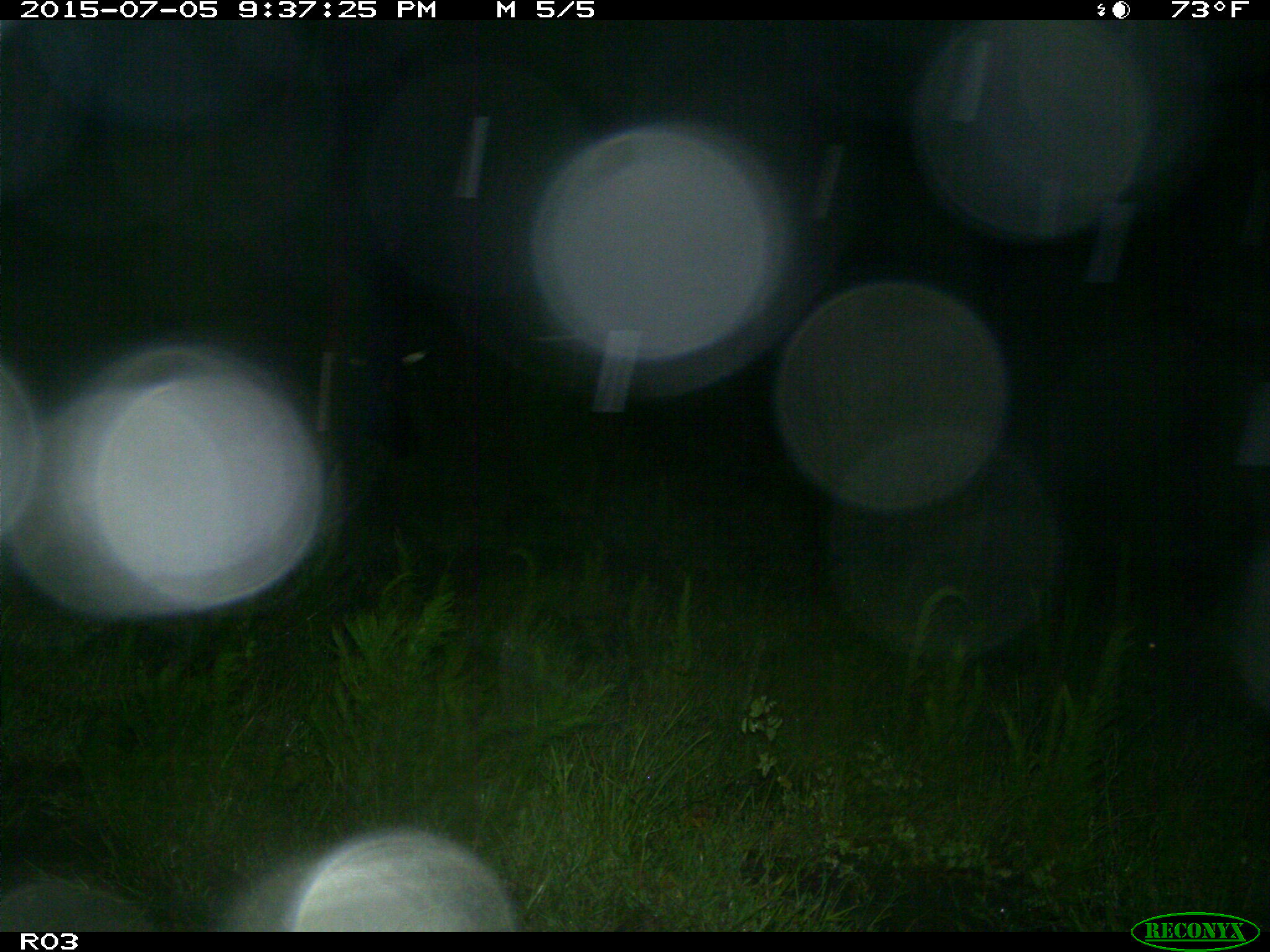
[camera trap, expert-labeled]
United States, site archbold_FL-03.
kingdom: Animalia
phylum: Chordata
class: Mammalia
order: Artiodactyla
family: Bovidae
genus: Bos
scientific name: Bos taurus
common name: domestic cow